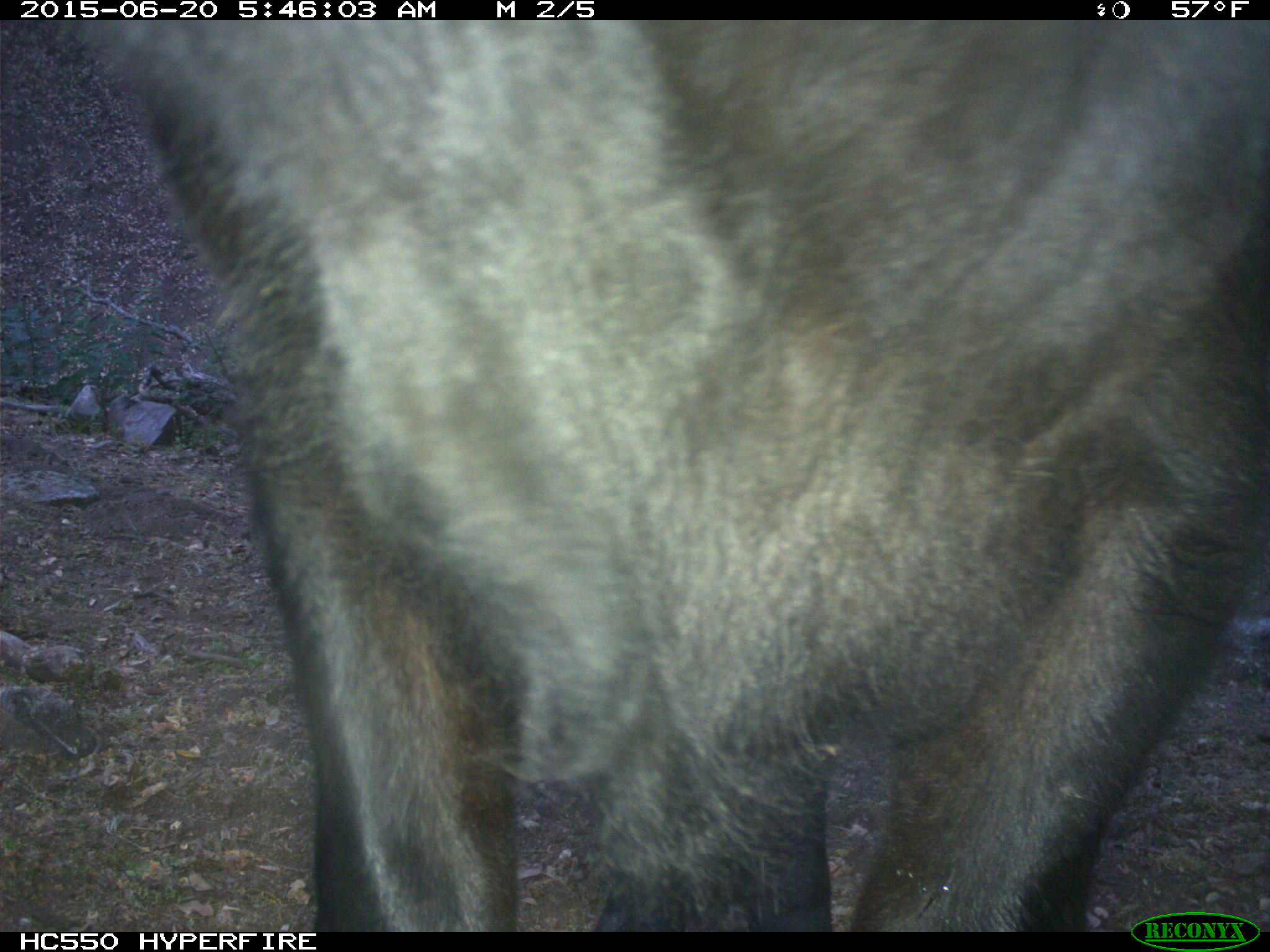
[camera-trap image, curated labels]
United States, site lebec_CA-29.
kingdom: Animalia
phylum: Chordata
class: Mammalia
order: Artiodactyla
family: Bovidae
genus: Bos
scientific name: Bos taurus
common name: domestic cow